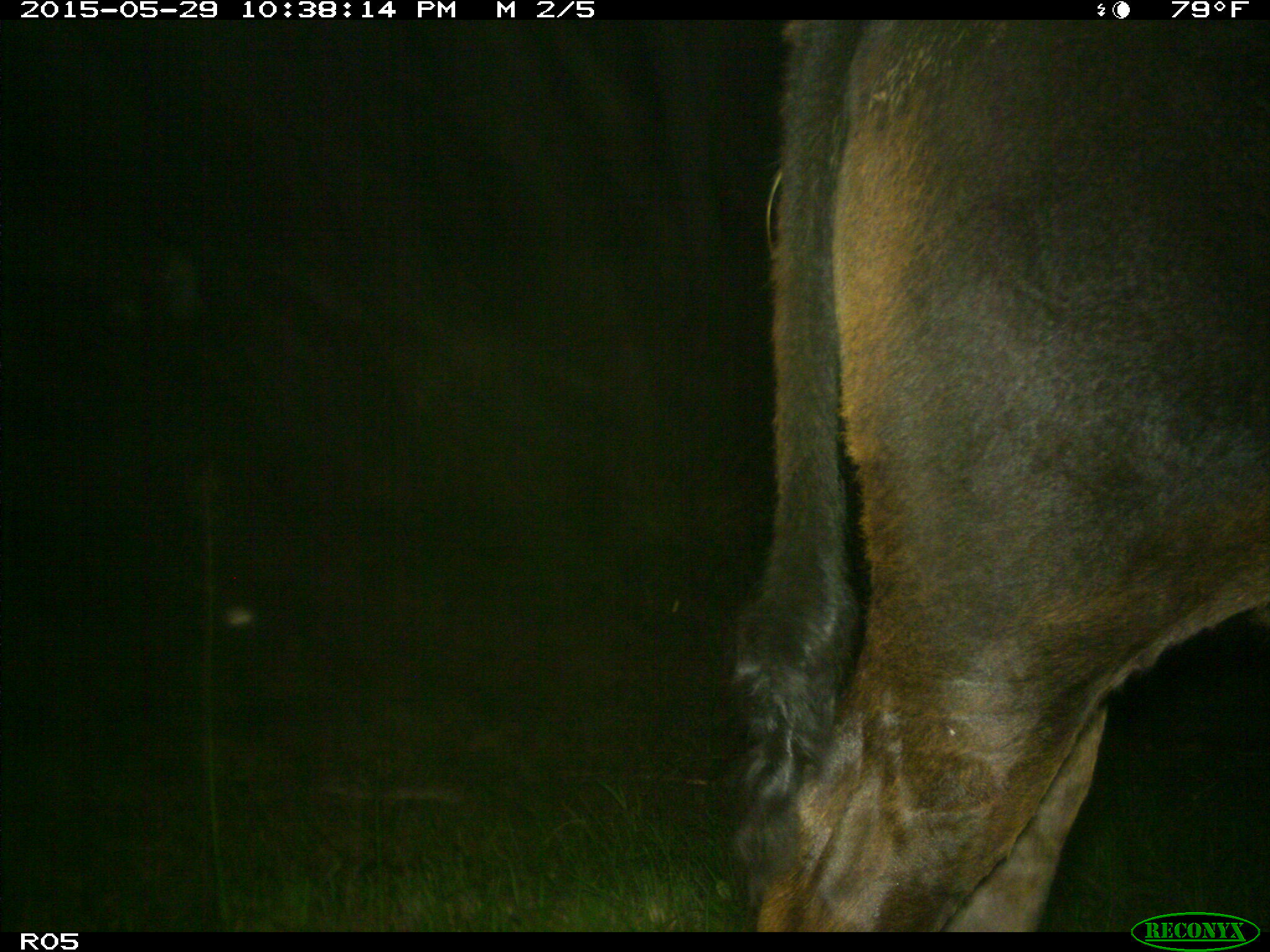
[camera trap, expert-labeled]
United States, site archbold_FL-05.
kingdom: Animalia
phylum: Chordata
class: Mammalia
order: Artiodactyla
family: Bovidae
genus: Bos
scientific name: Bos taurus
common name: domestic cow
Bos taurus (domestic cow).